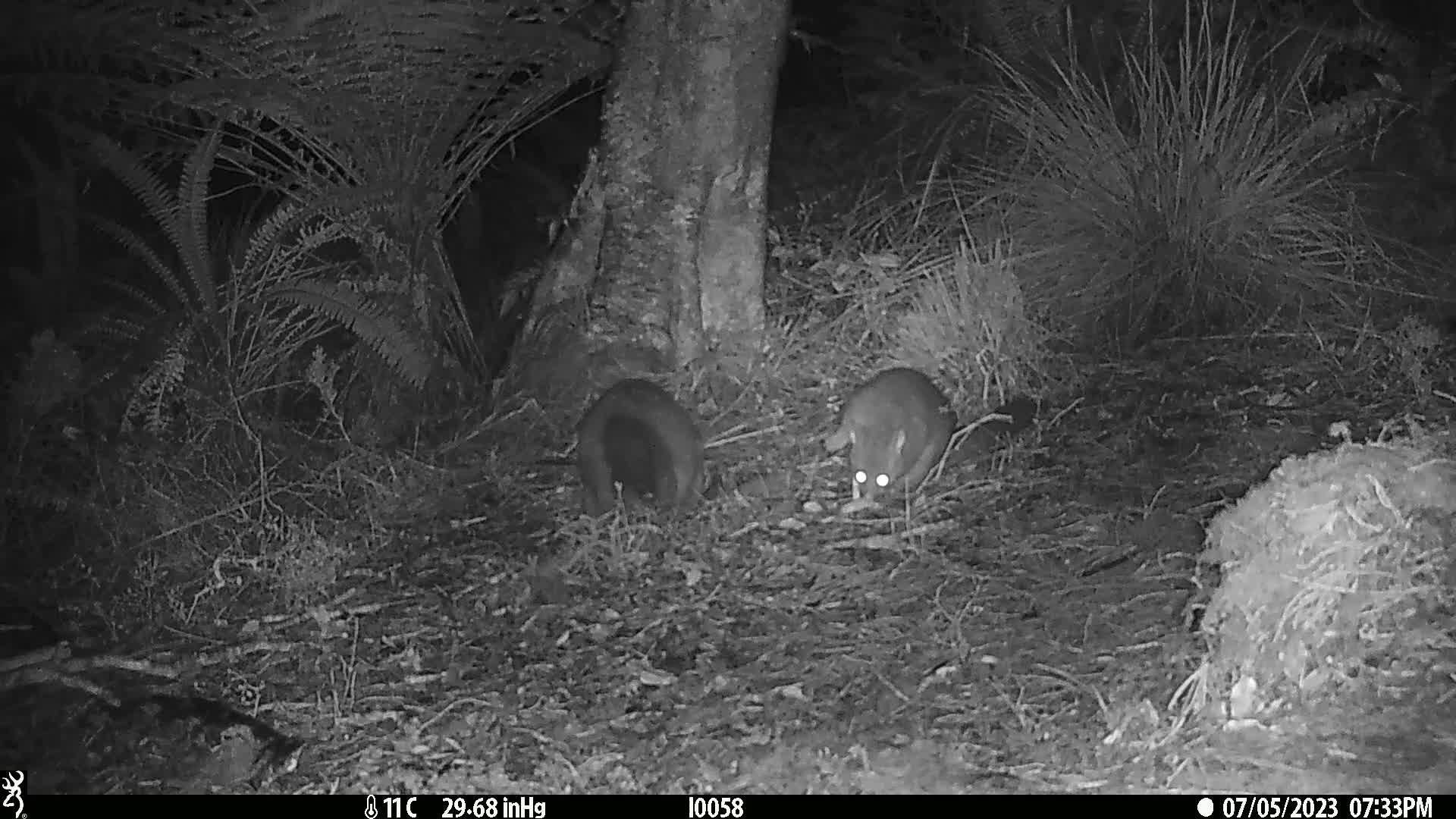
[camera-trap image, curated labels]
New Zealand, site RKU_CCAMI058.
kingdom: Animalia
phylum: Chordata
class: Mammalia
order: Diprotodontia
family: Phalangeridae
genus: Trichosurus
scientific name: Trichosurus vulpecula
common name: common brushtail possum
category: possum